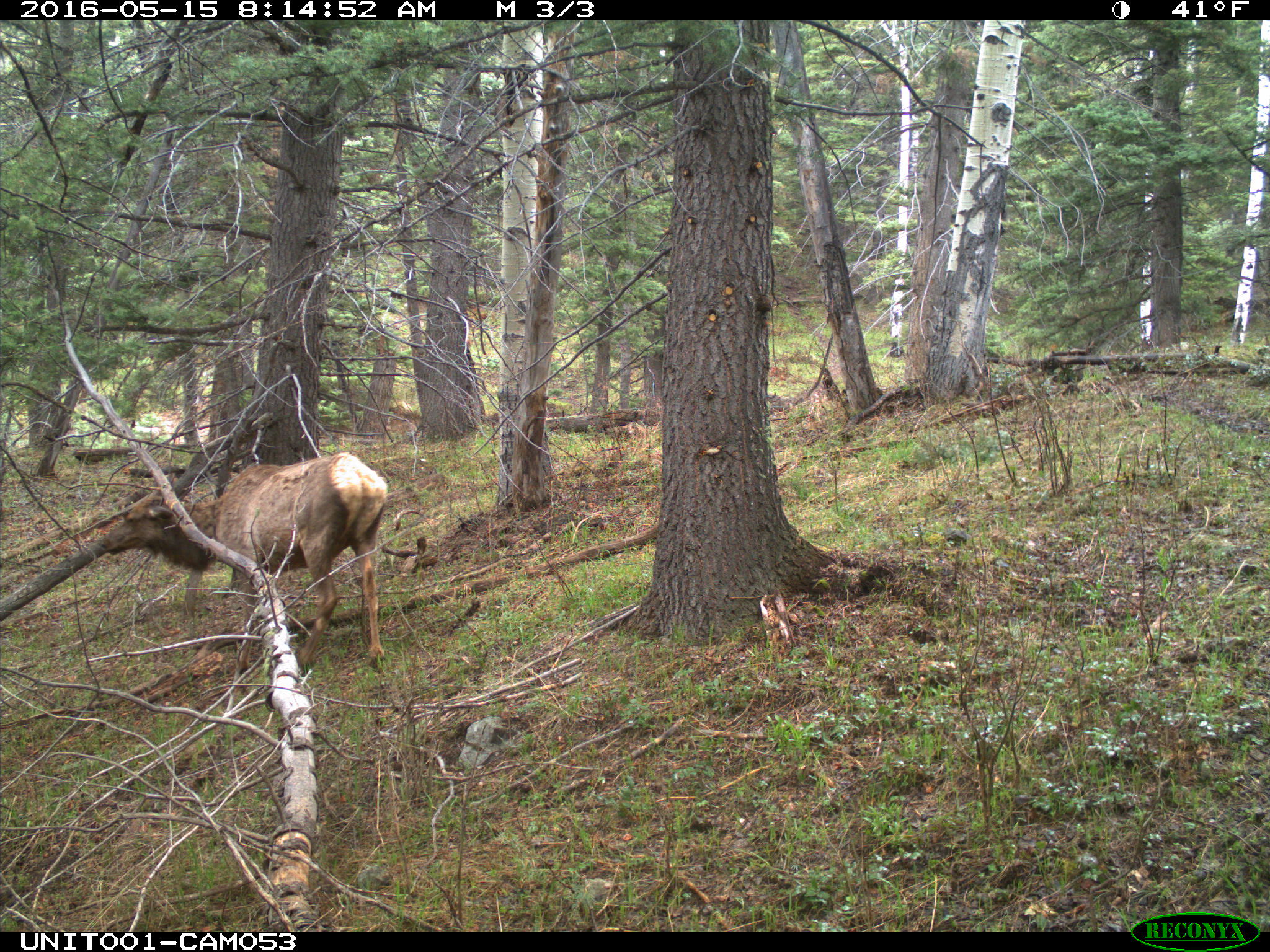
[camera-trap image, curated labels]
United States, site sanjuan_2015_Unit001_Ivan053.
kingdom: Animalia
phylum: Chordata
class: Mammalia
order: Artiodactyla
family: Cervidae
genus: Cervus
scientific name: Cervus elaphus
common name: red deer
Cervus elaphus (red deer).